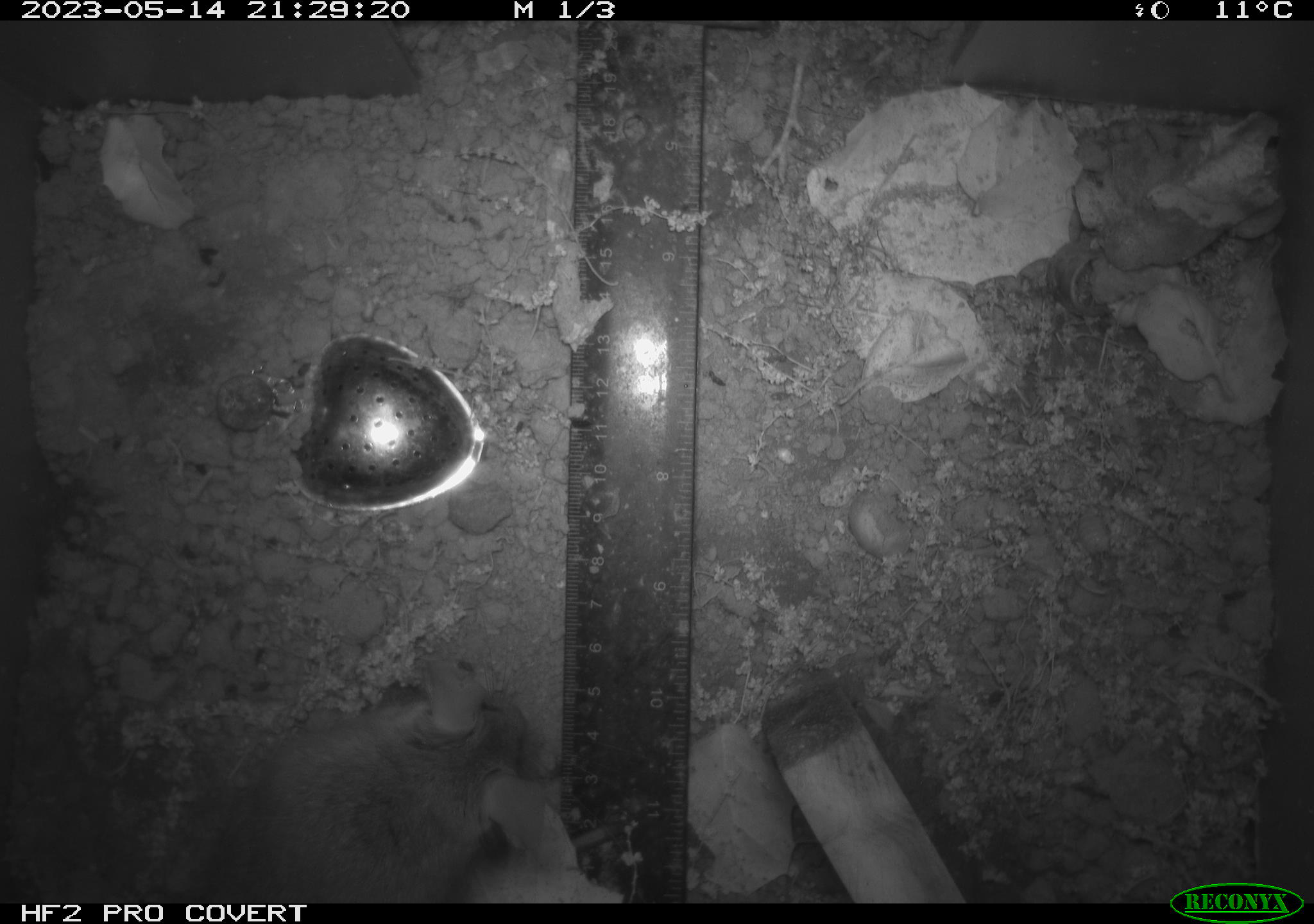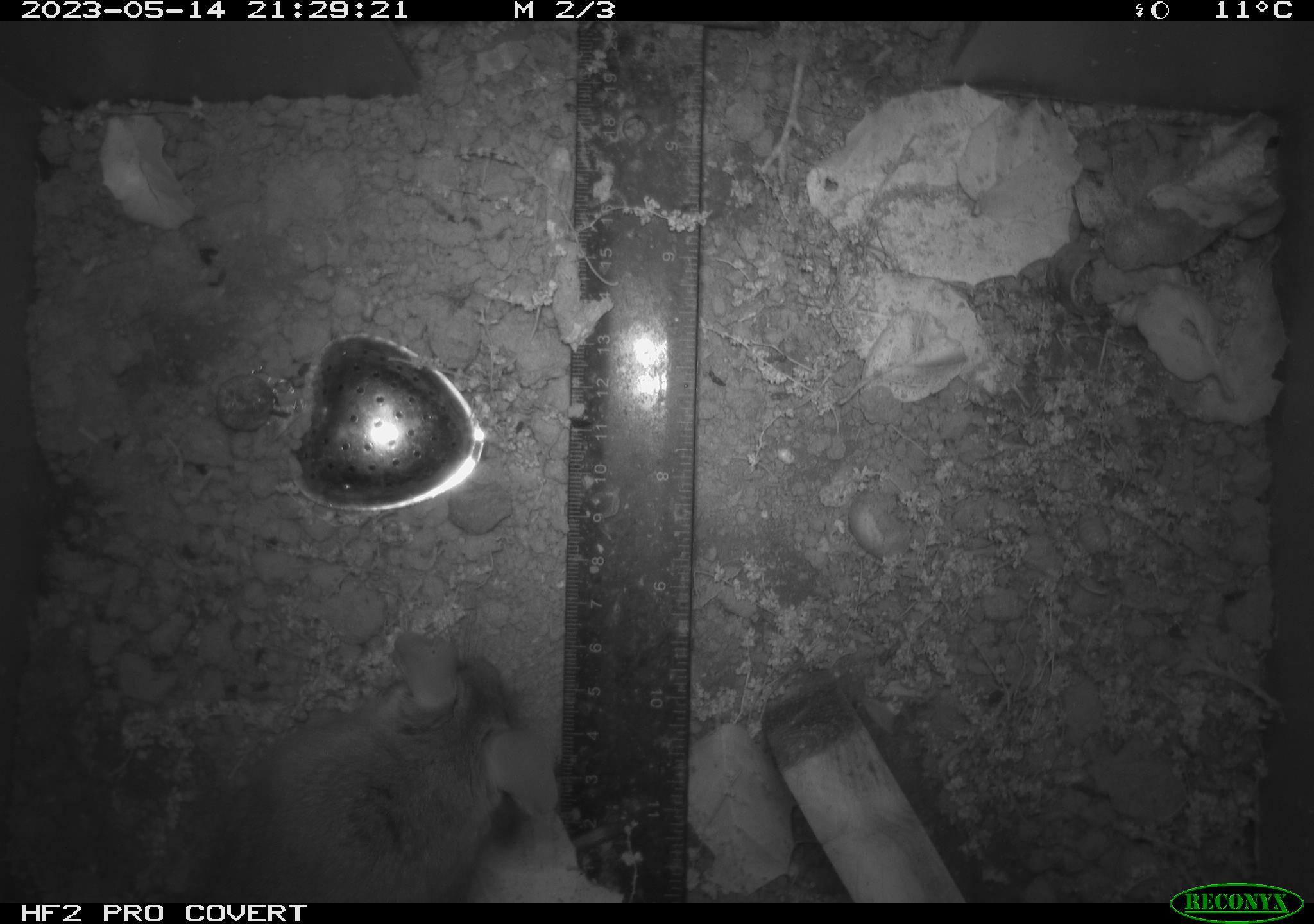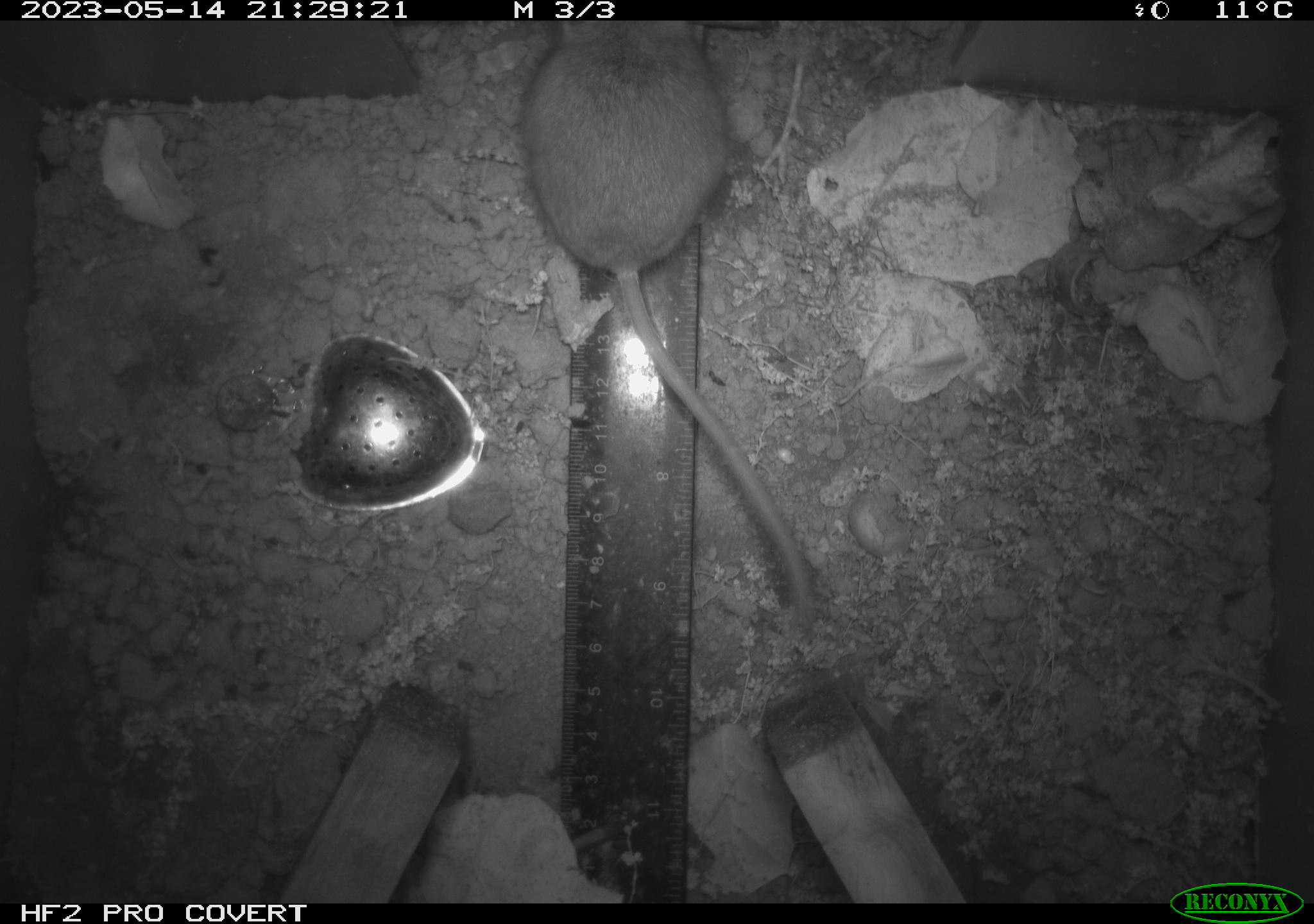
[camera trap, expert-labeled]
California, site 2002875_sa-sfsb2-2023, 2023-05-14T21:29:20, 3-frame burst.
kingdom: Animalia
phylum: Chordata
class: Mammalia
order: Rodentia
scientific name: Rodentia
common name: mouse species